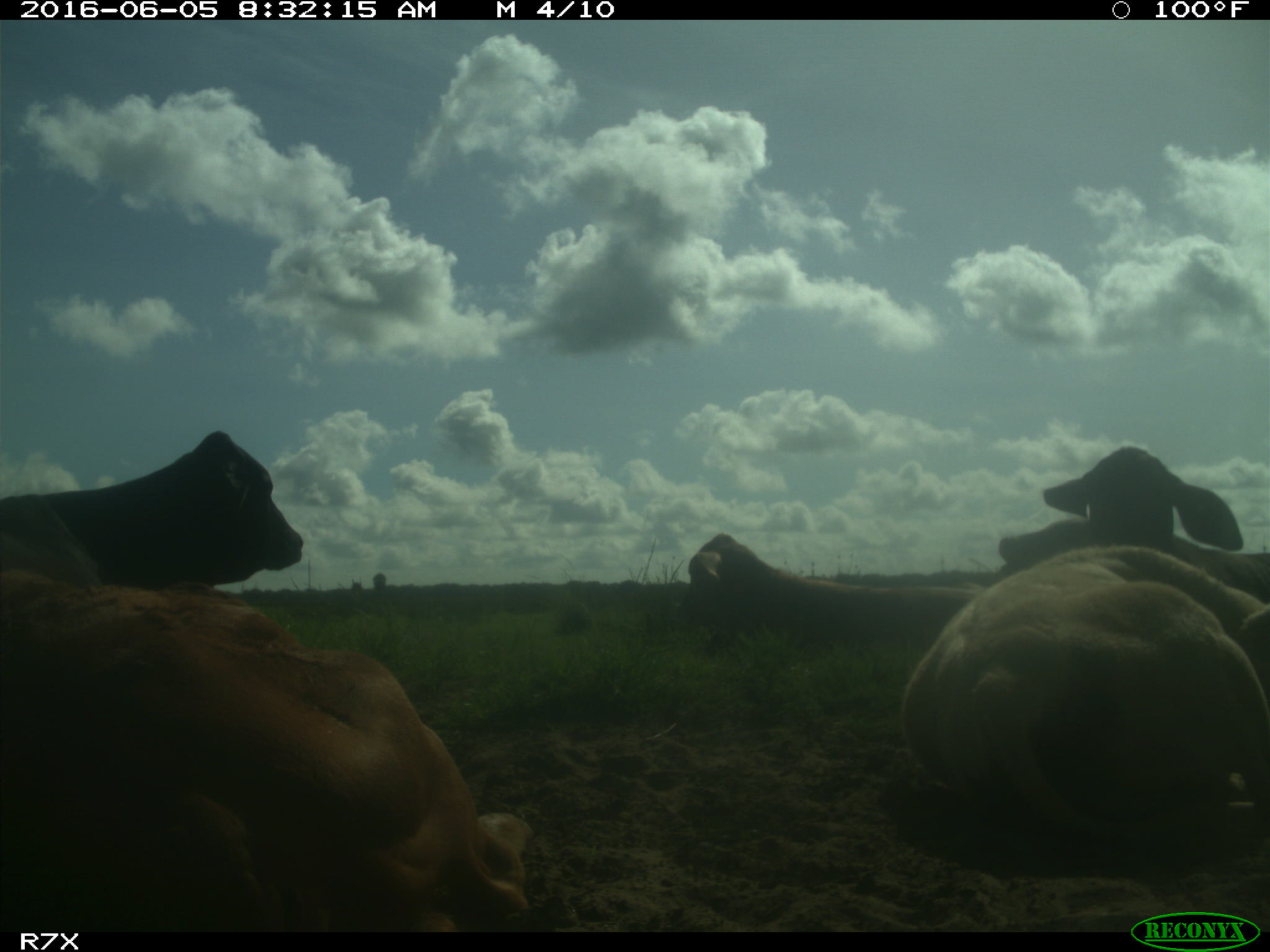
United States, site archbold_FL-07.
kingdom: Animalia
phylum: Chordata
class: Mammalia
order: Artiodactyla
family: Bovidae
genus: Bos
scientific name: Bos taurus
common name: domestic cow